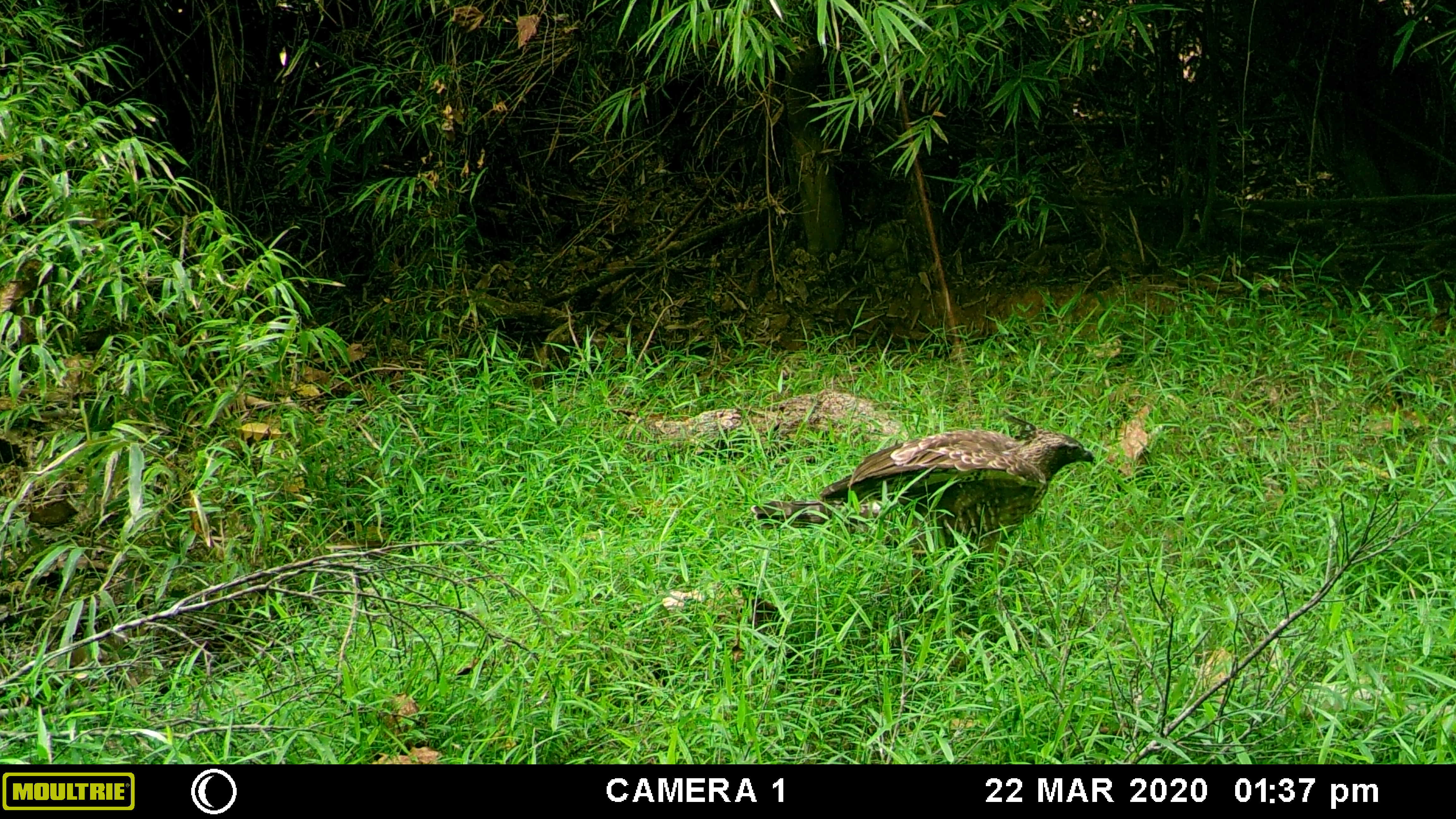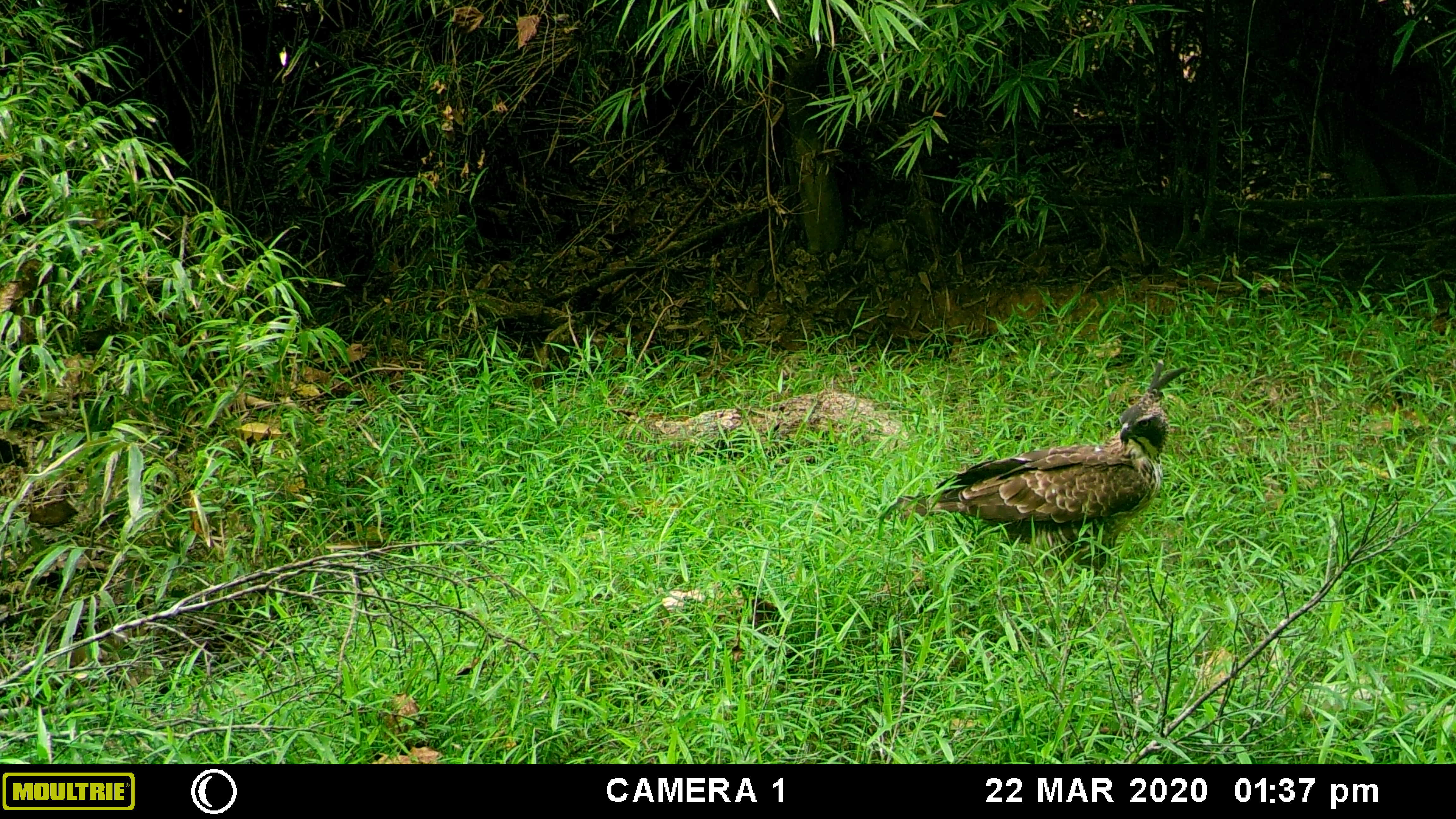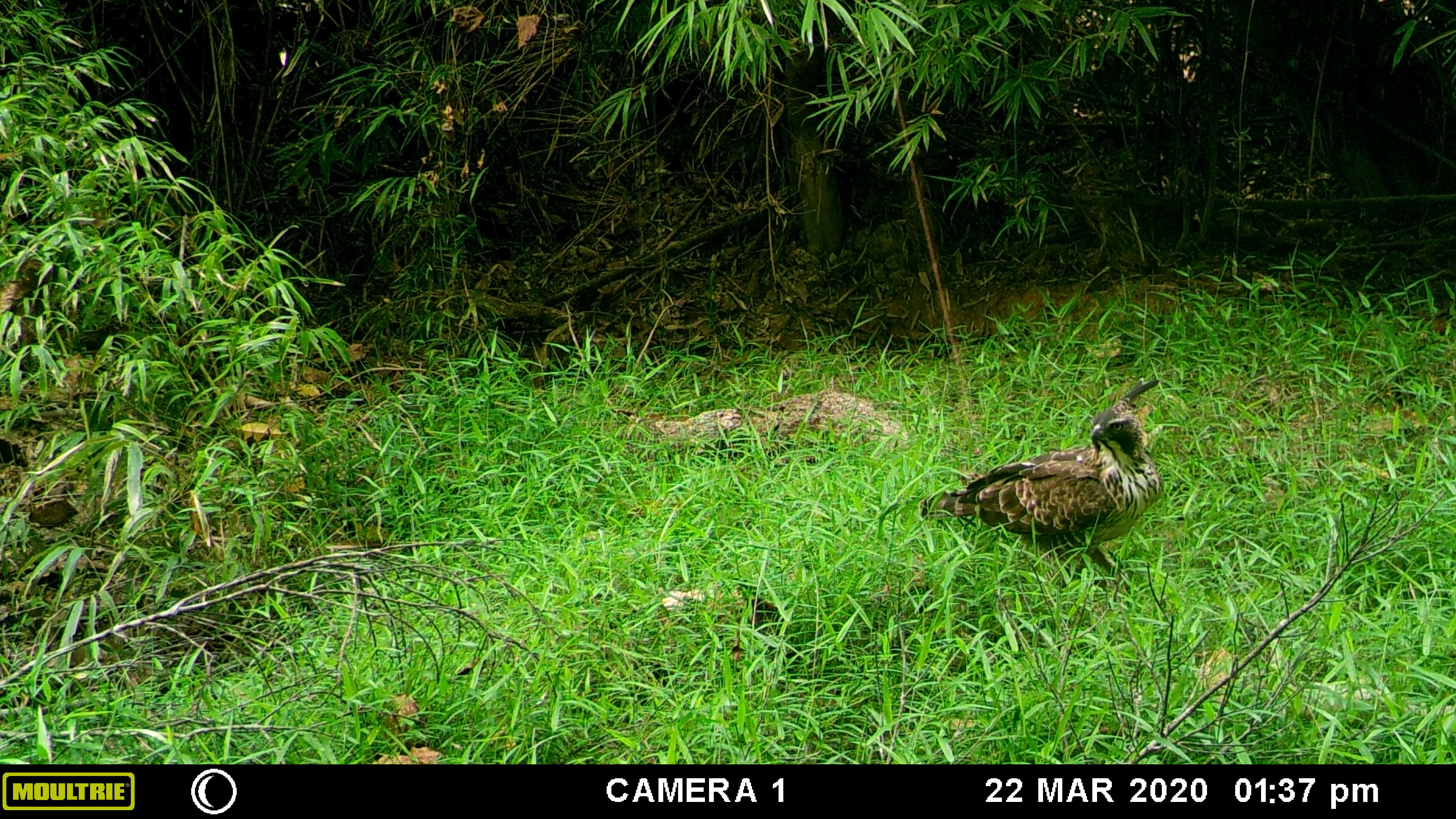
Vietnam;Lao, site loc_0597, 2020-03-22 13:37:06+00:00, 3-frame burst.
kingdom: Animalia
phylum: Chordata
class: Aves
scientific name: Aves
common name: bird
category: unidentified bird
Unidentified bird (bird) (Aves). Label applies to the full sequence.